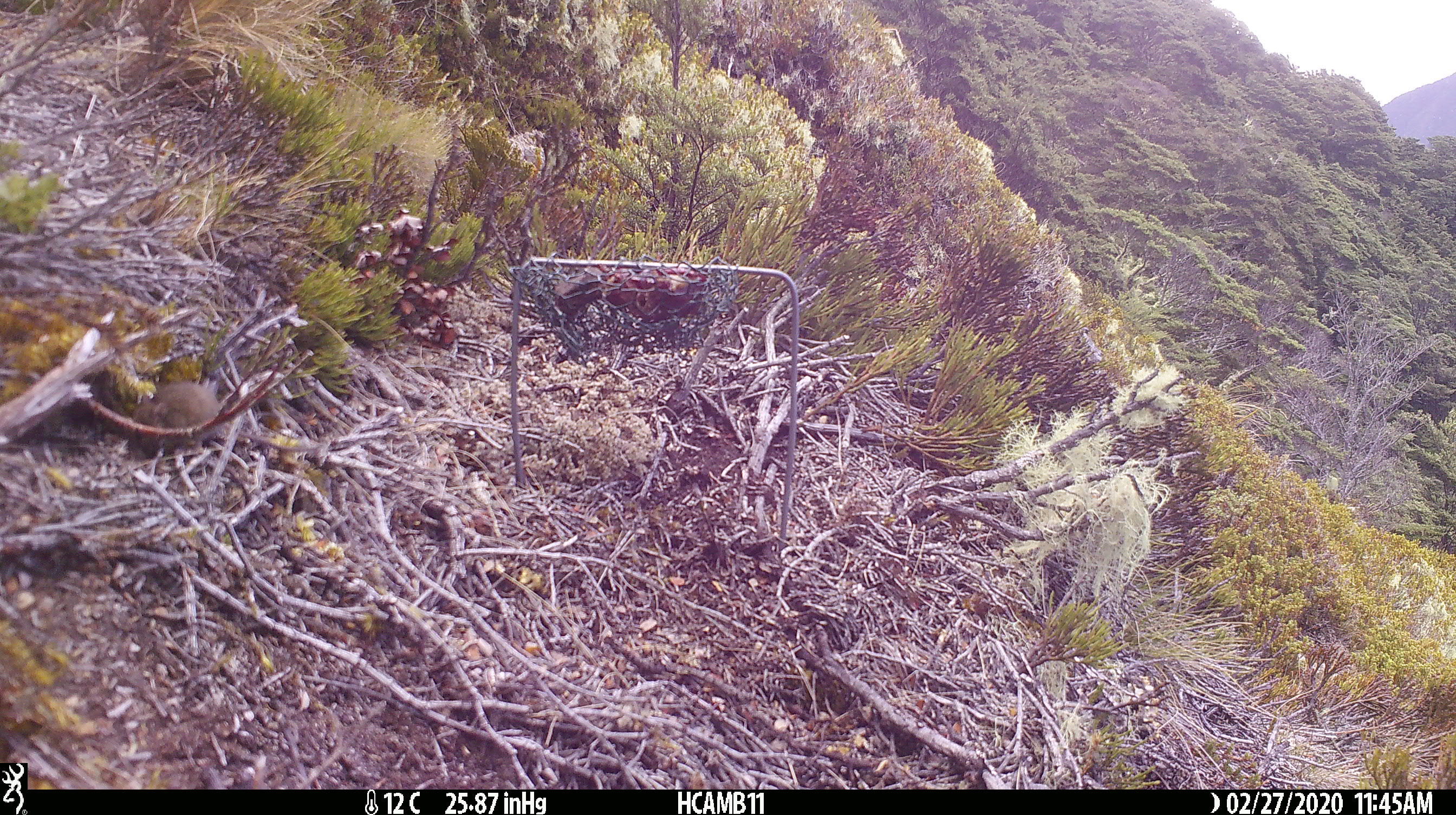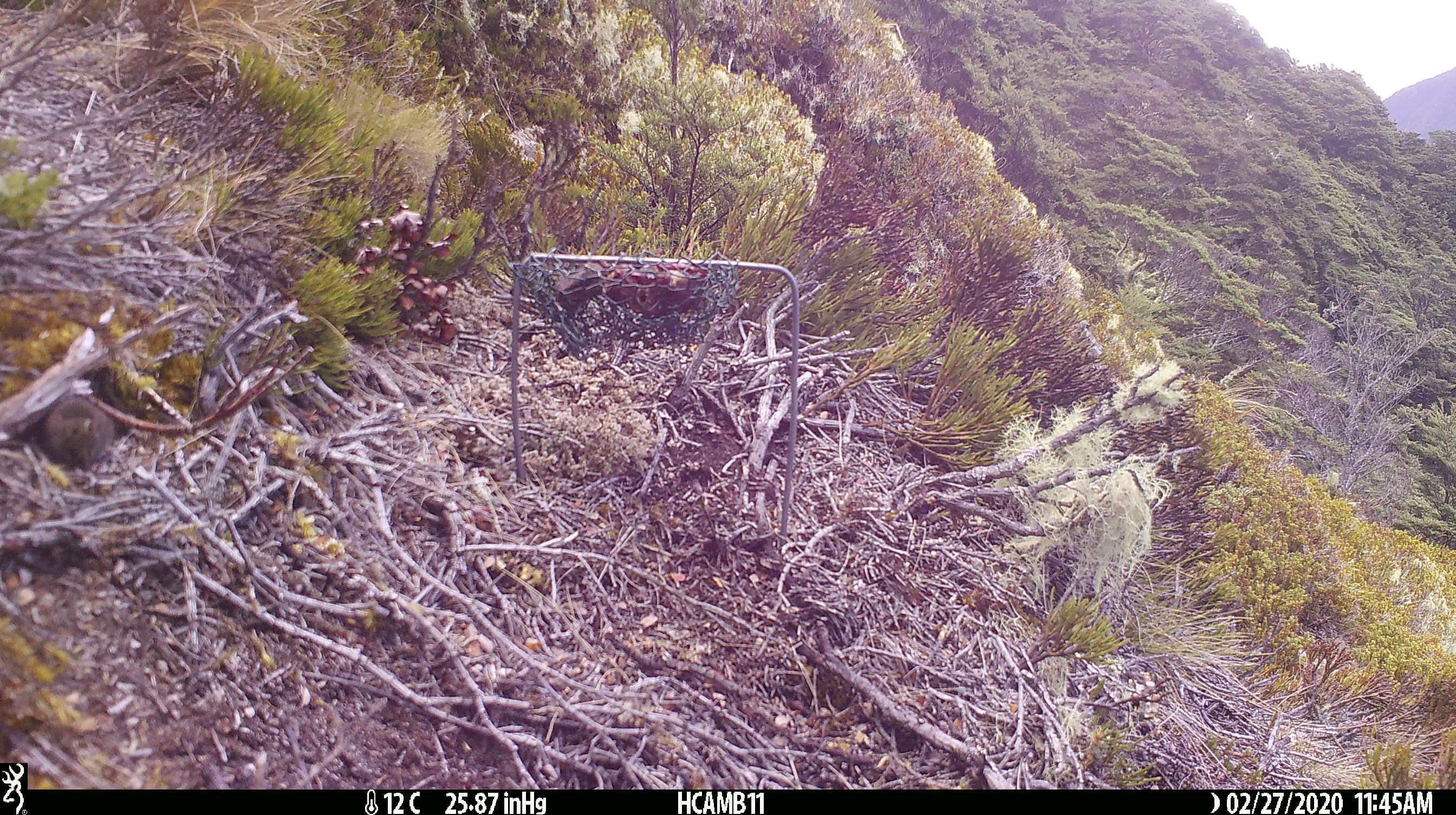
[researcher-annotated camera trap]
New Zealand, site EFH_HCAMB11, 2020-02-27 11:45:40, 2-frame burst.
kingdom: Animalia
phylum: Chordata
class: Mammalia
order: Rodentia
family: Muridae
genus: Mus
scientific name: Mus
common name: mouse